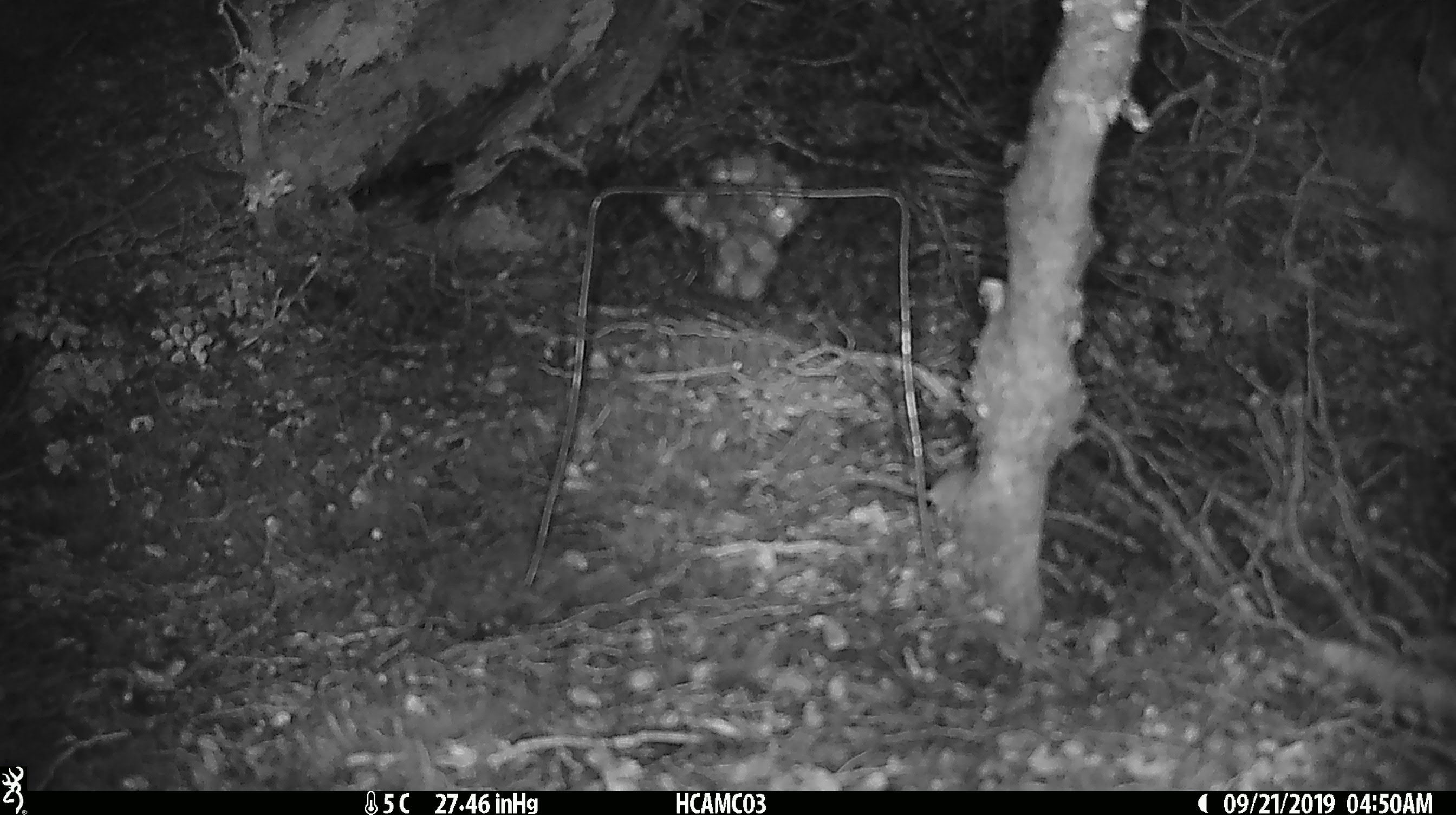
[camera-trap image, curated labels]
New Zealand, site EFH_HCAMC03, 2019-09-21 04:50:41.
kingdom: Animalia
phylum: Chordata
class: Mammalia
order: Rodentia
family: Muridae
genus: Mus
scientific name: Mus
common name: mouse